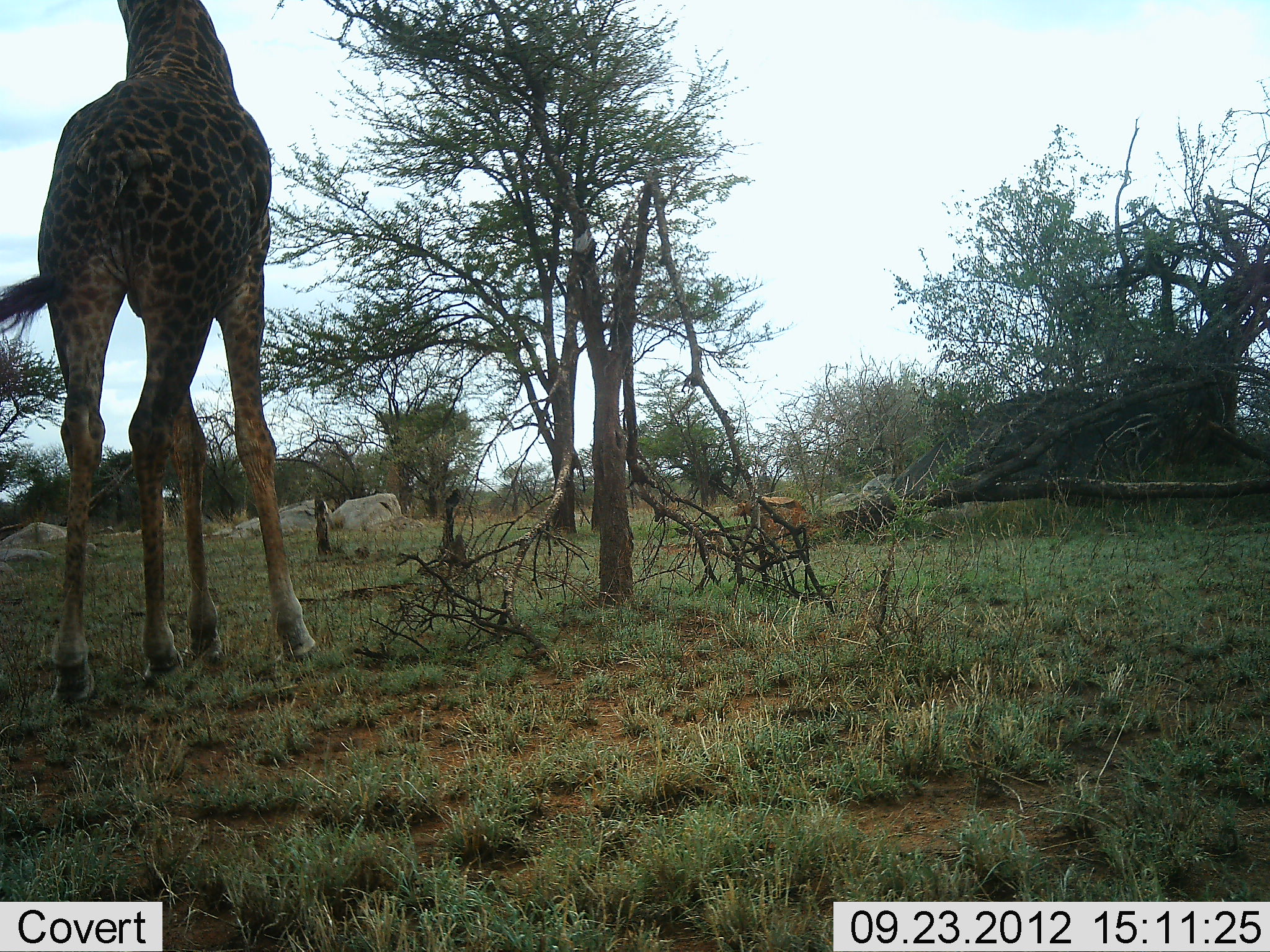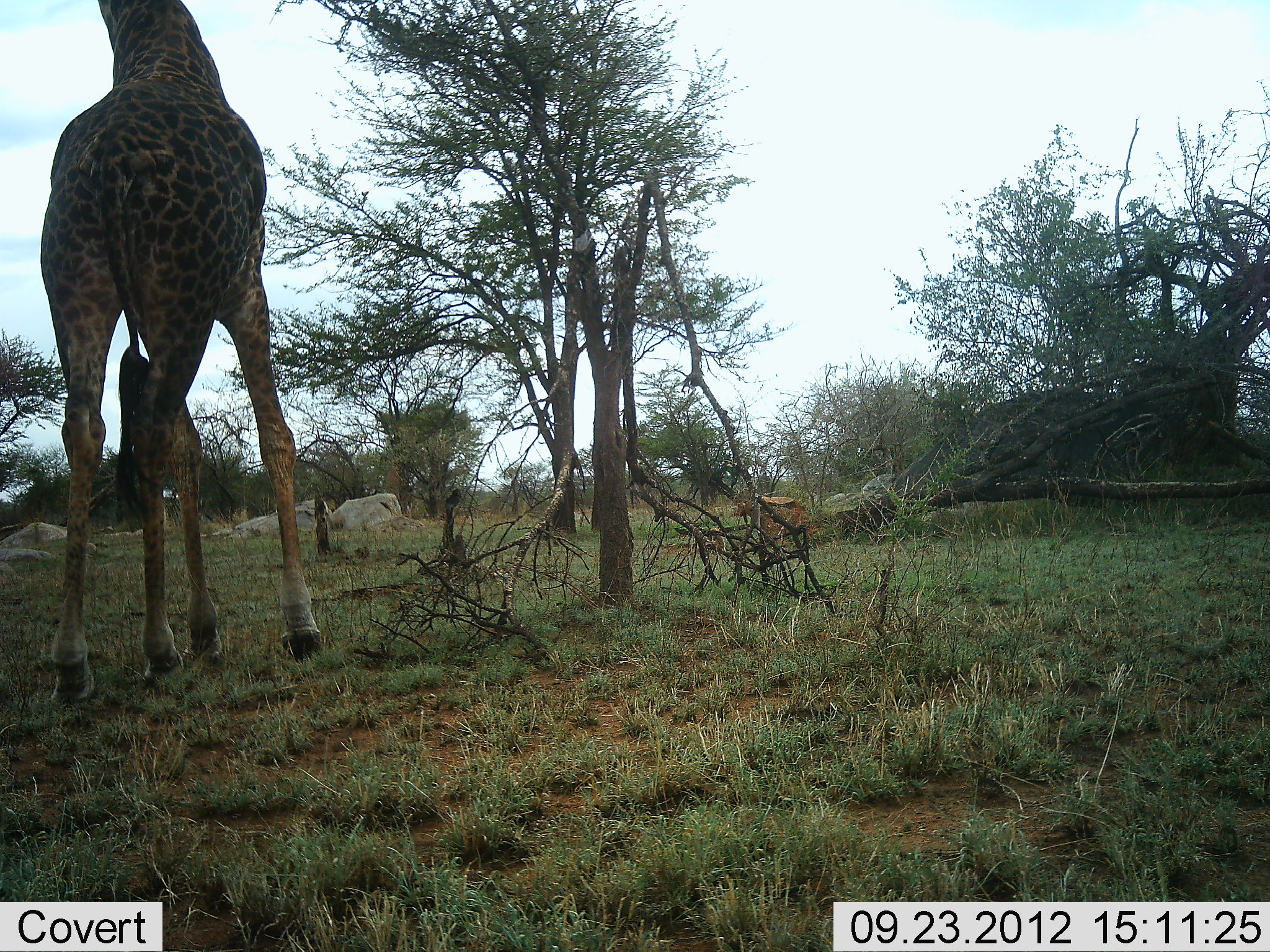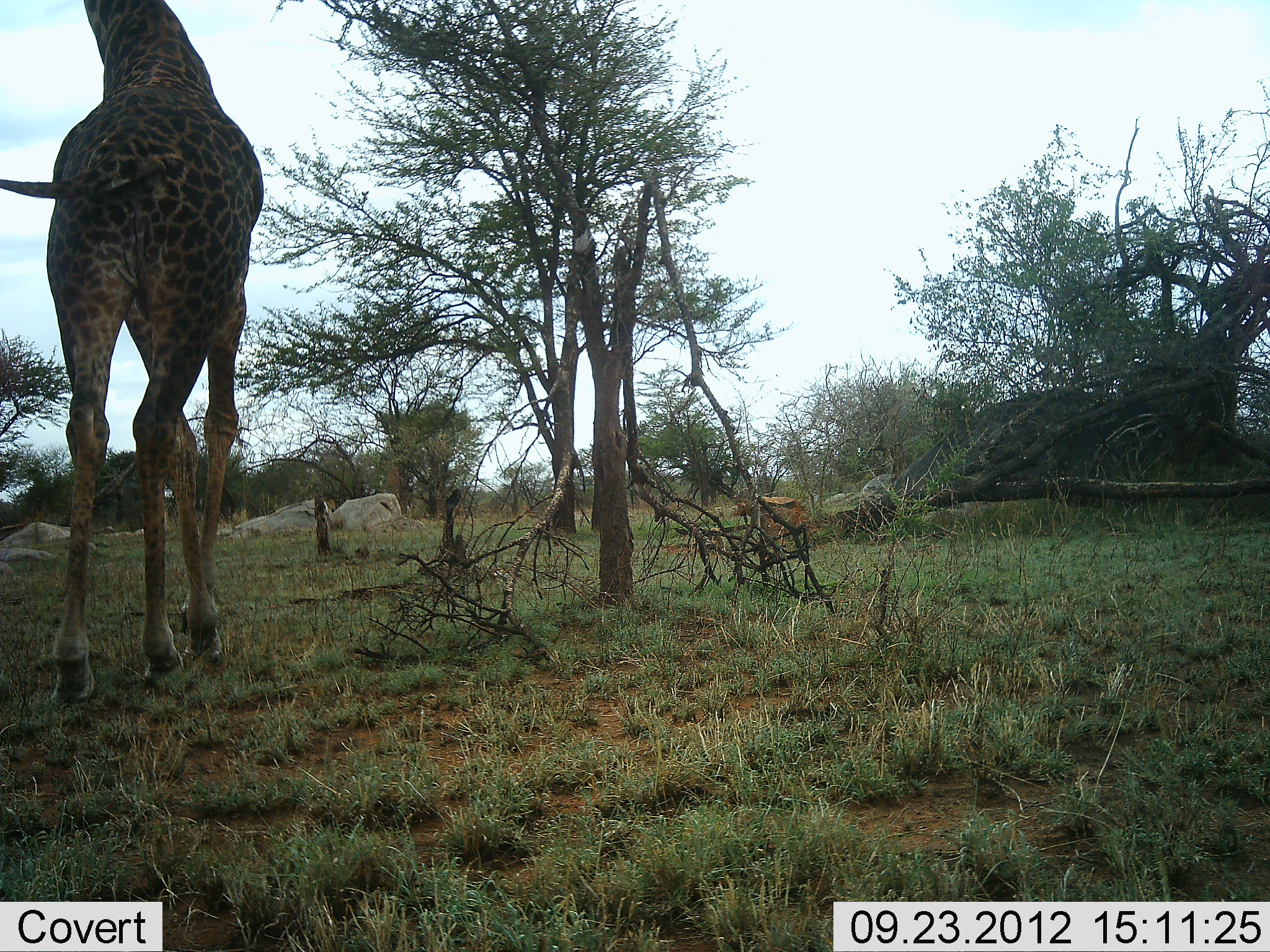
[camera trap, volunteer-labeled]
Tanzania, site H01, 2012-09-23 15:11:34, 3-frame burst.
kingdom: Animalia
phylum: Chordata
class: Mammalia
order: Artiodactyla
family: Giraffidae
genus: Giraffa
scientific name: Giraffa camelopardalis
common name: giraffe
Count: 1.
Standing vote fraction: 70%.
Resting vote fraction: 0%.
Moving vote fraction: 0%.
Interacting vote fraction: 0%.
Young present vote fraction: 0%.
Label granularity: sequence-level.